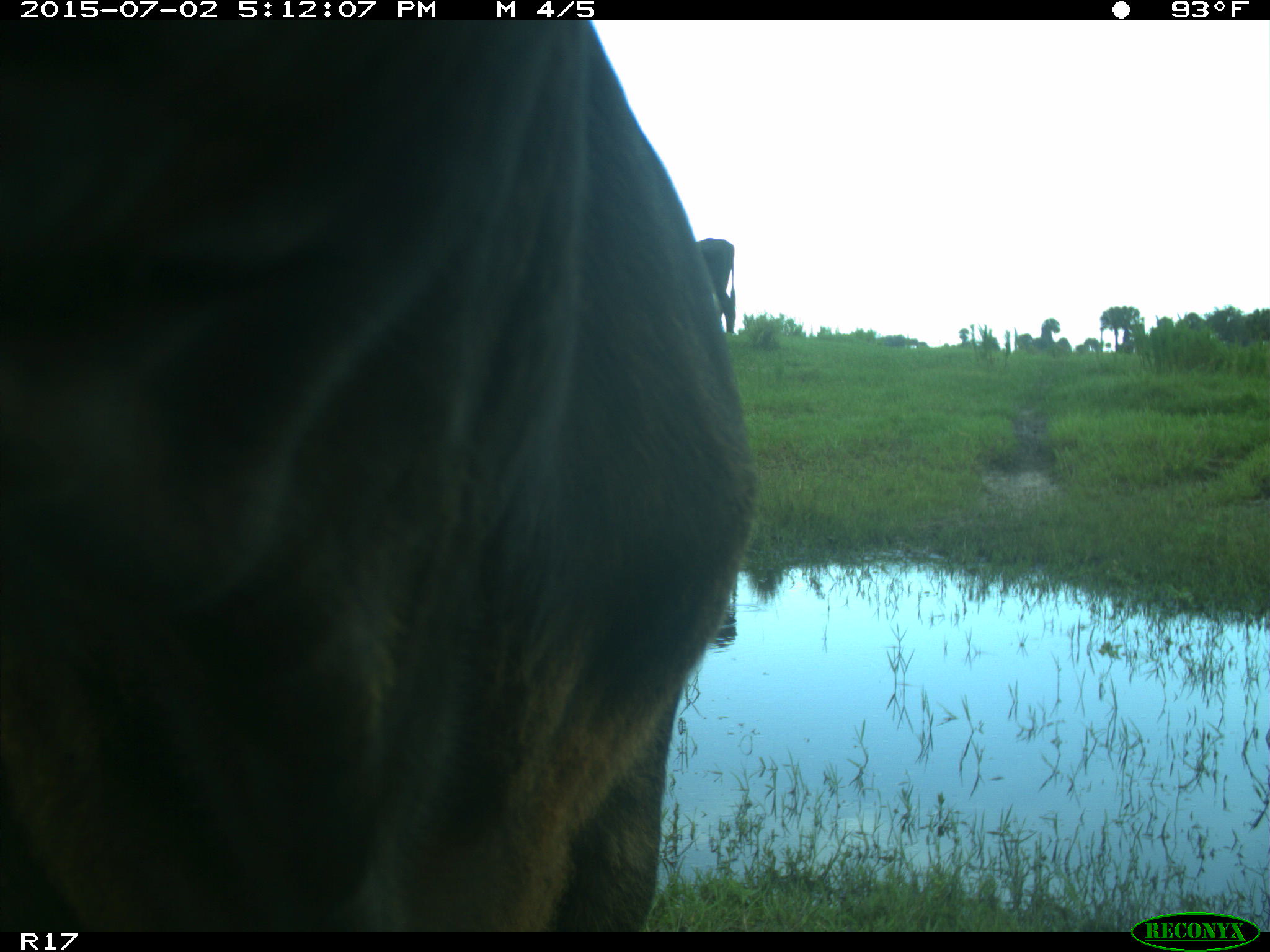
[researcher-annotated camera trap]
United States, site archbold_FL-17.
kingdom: Animalia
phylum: Chordata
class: Mammalia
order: Artiodactyla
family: Bovidae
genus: Bos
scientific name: Bos taurus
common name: domestic cow